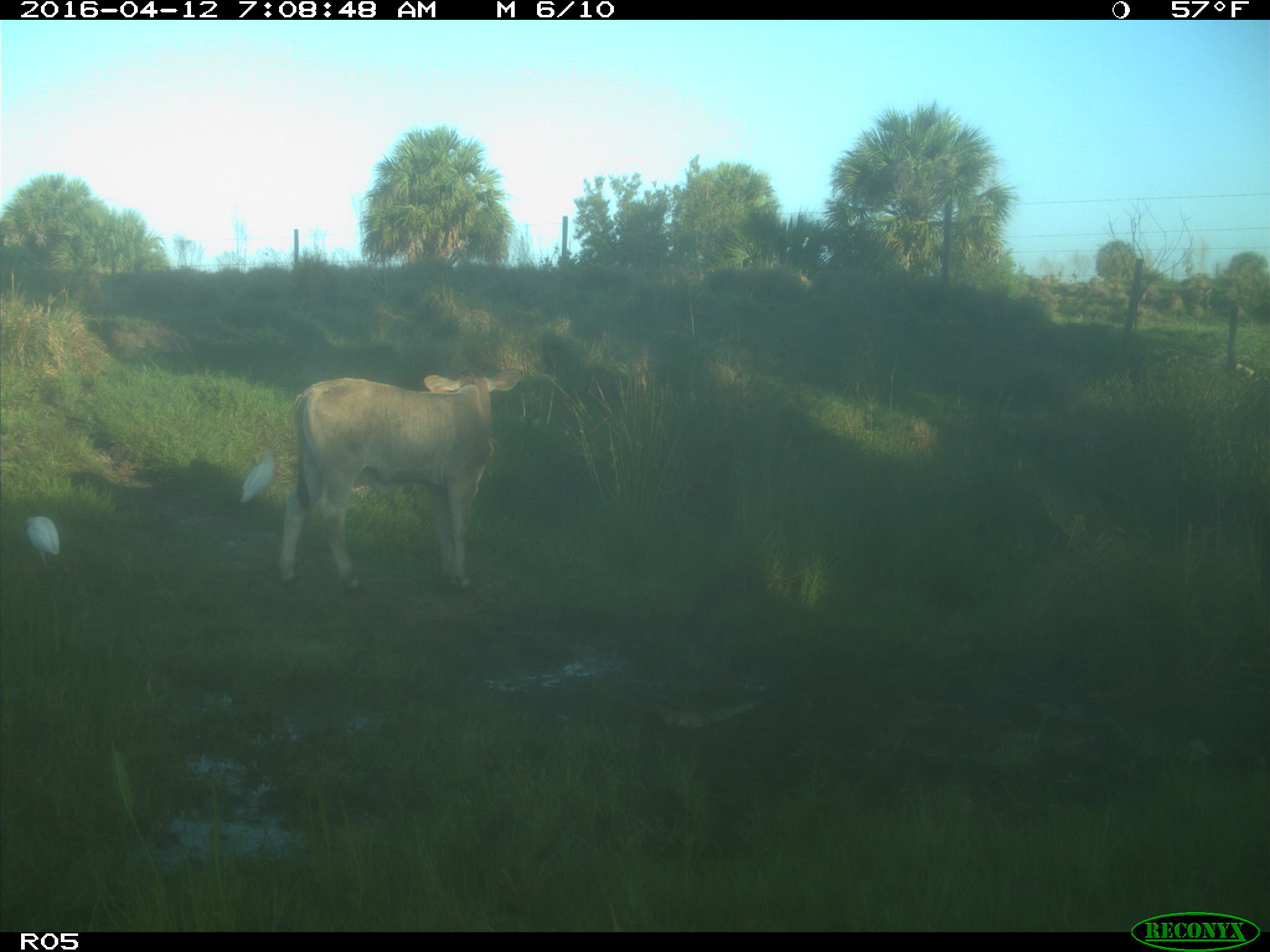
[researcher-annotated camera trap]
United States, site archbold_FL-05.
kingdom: Animalia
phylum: Chordata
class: Mammalia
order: Artiodactyla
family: Bovidae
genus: Bos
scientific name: Bos taurus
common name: domestic cow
Bos taurus (domestic cow).